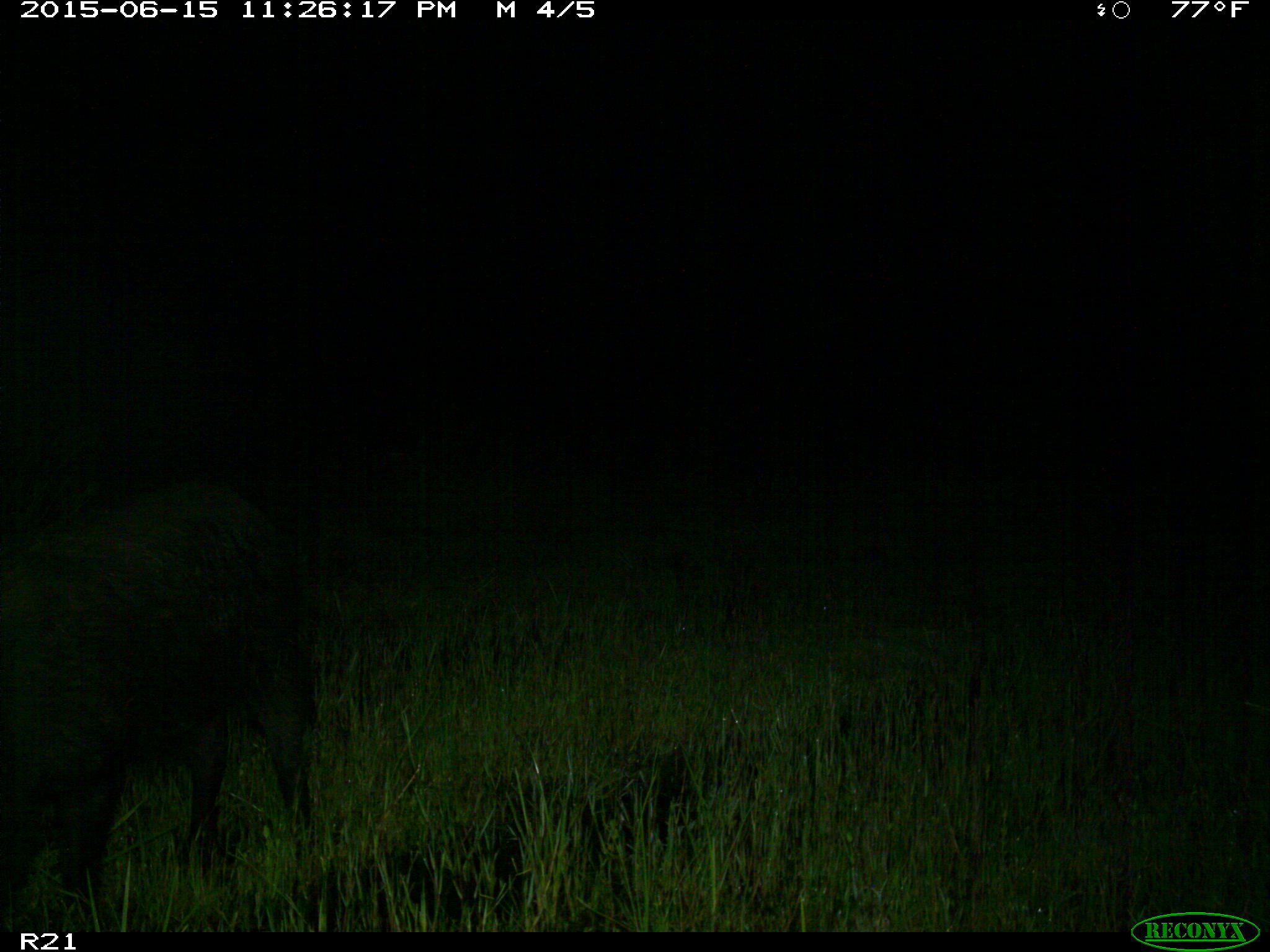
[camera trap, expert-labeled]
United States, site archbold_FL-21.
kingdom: Animalia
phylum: Chordata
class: Mammalia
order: Artiodactyla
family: Suidae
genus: Sus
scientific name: Sus scrofa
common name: wild boar